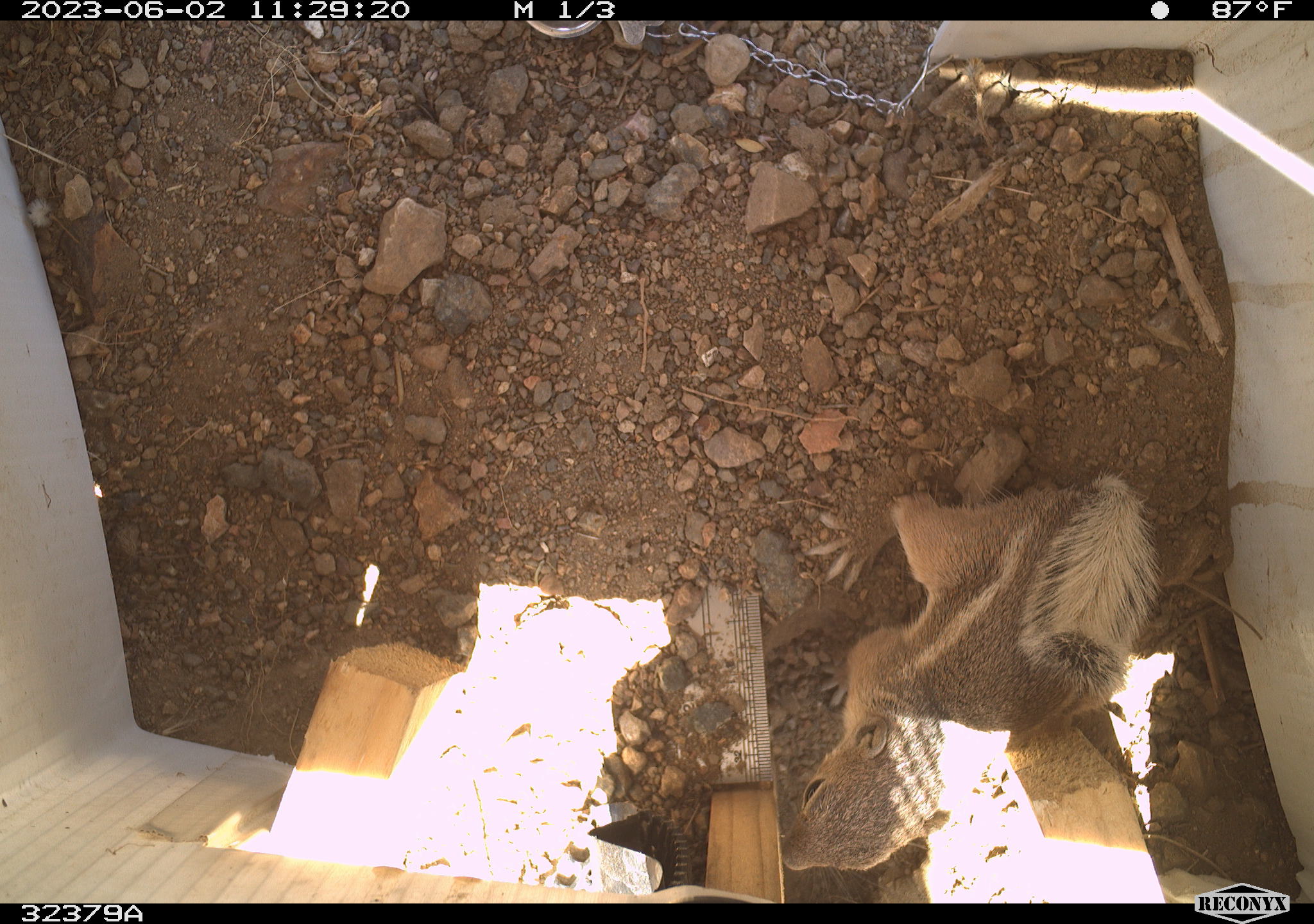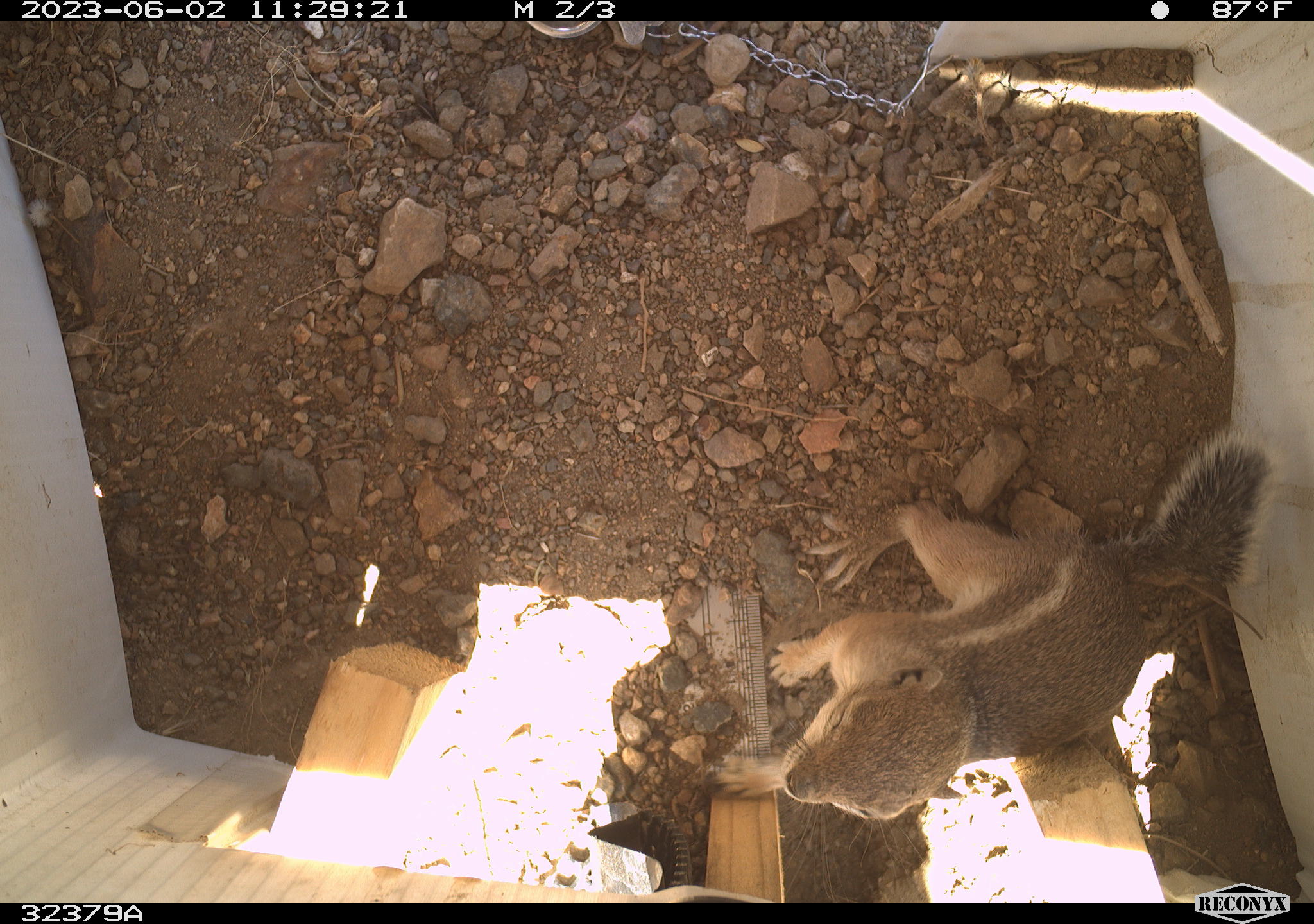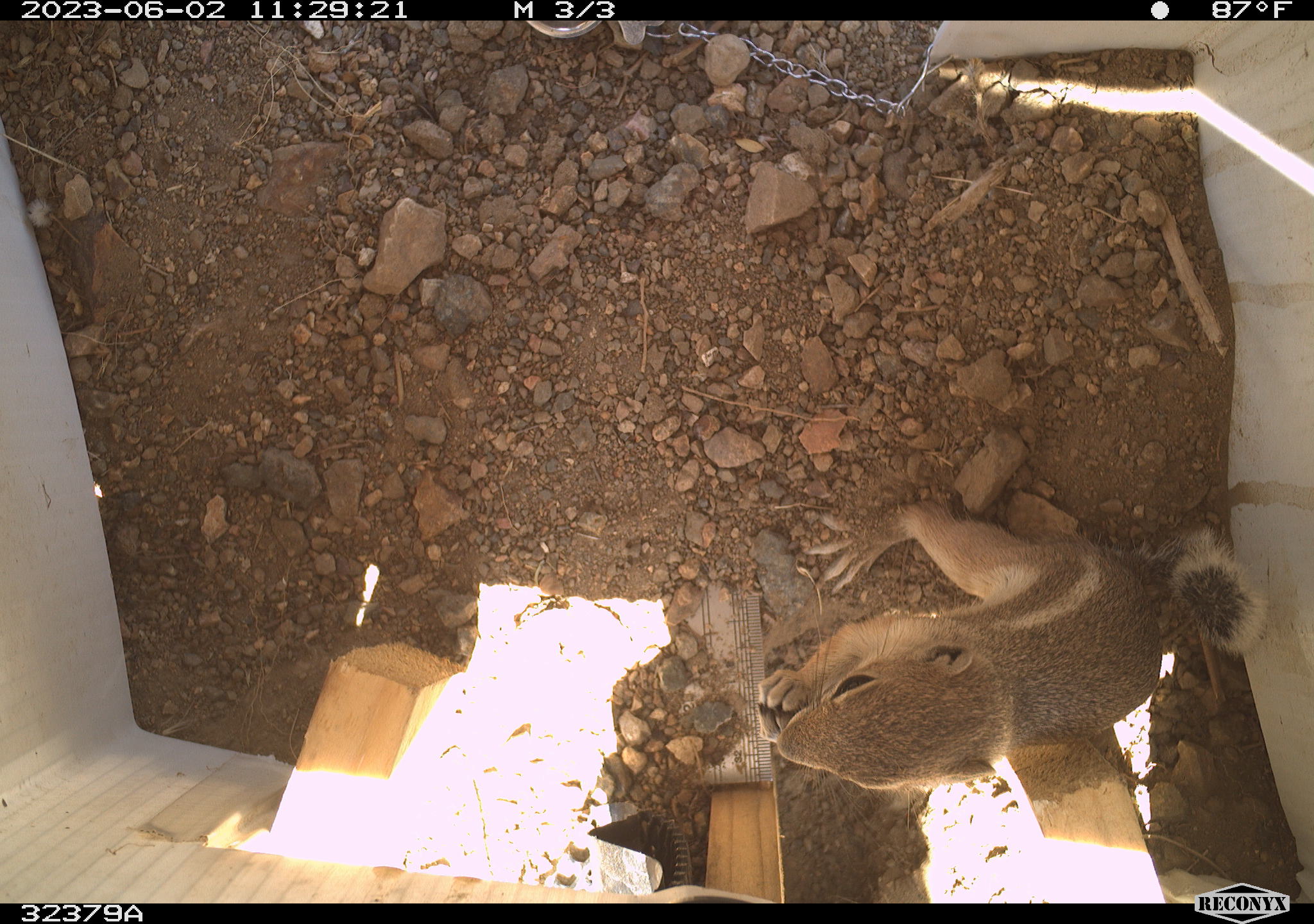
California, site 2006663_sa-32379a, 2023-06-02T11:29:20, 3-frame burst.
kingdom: Animalia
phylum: Chordata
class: Mammalia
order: Rodentia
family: Sciuridae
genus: Ammospermophilus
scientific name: Ammospermophilus leucurus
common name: white-tailed antelope squirrel